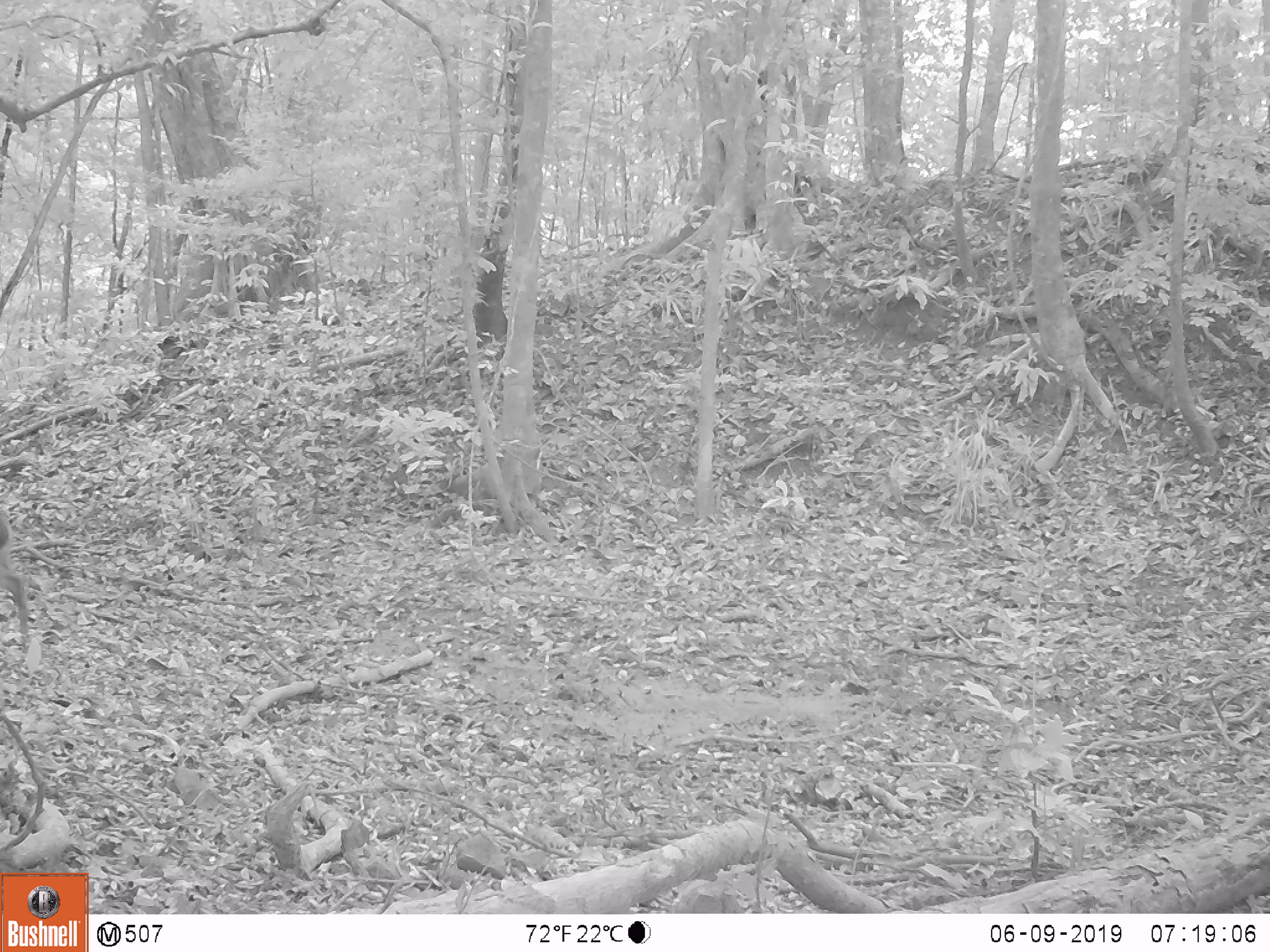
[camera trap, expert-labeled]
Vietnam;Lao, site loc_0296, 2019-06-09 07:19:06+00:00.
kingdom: Animalia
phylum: Chordata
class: Mammalia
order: Artiodactyla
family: Cervidae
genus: Muntiacus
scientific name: Muntiacus vuquangensis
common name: large-antlered muntjac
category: large antlered muntjac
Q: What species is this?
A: Large antlered muntjac (large-antlered muntjac) (Muntiacus vuquangensis).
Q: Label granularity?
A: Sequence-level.